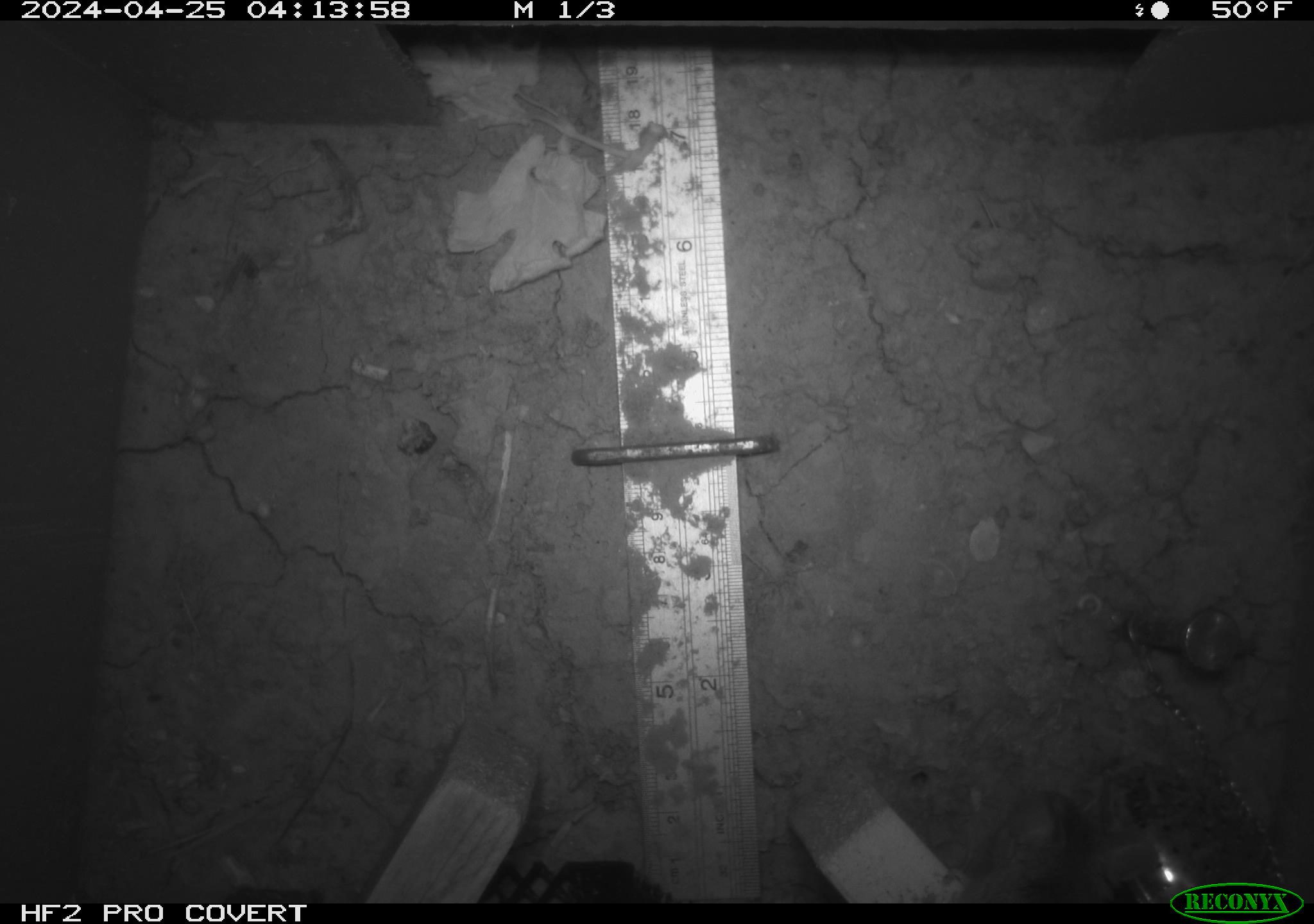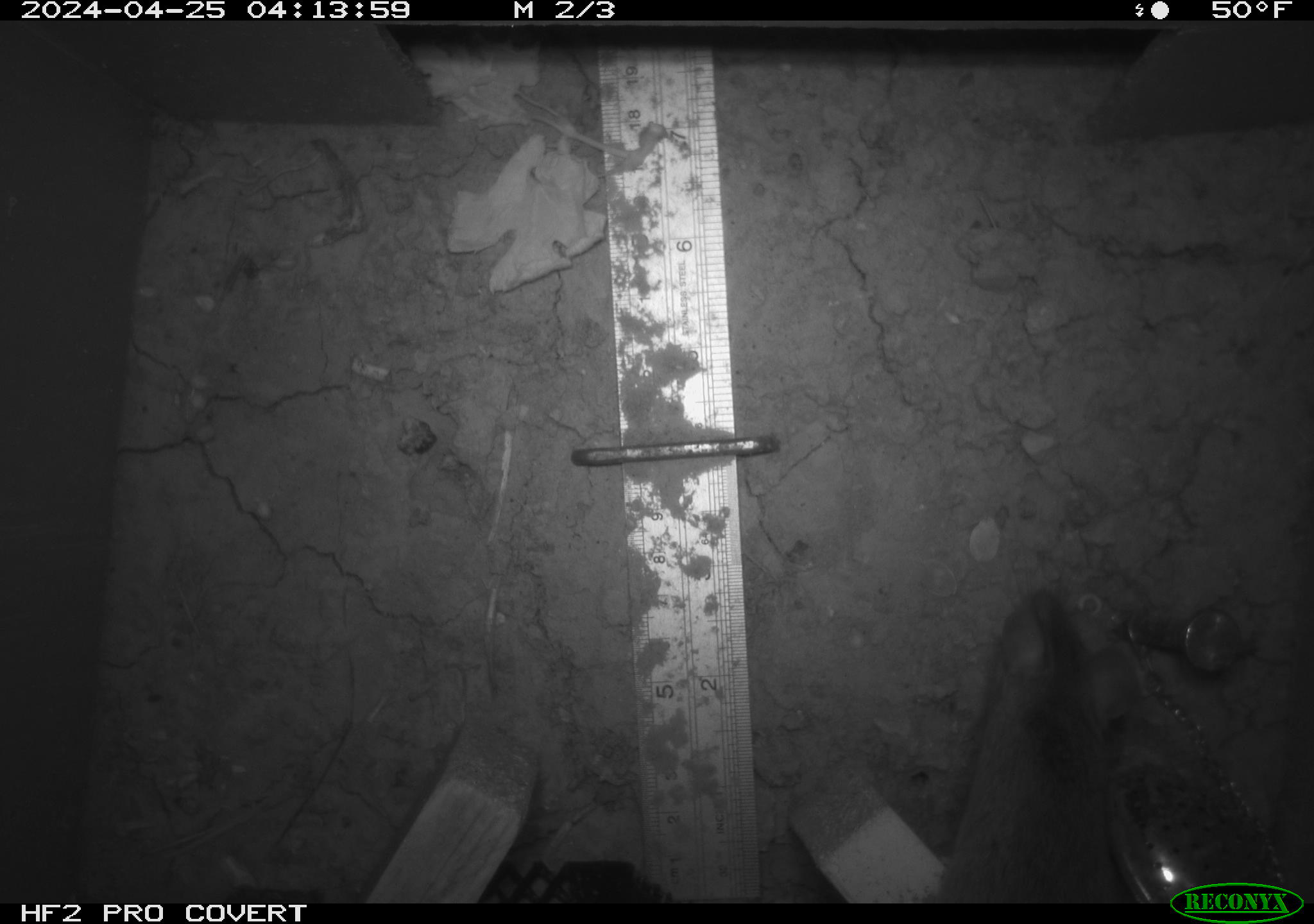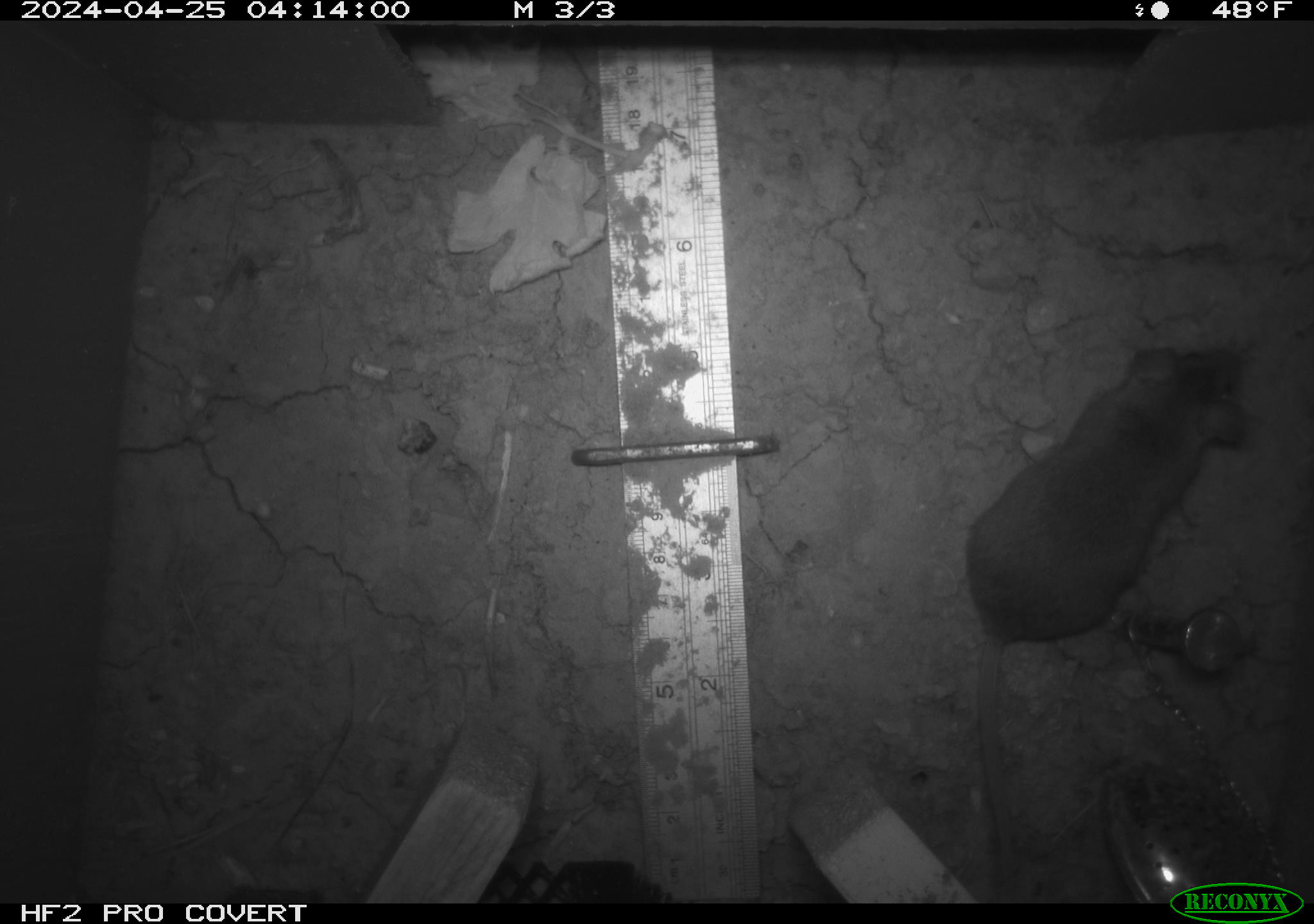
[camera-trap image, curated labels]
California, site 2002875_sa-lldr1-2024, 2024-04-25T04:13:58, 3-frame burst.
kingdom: Animalia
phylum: Chordata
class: Mammalia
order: Rodentia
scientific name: Rodentia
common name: mouse species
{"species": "mouse species (Rodentia)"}